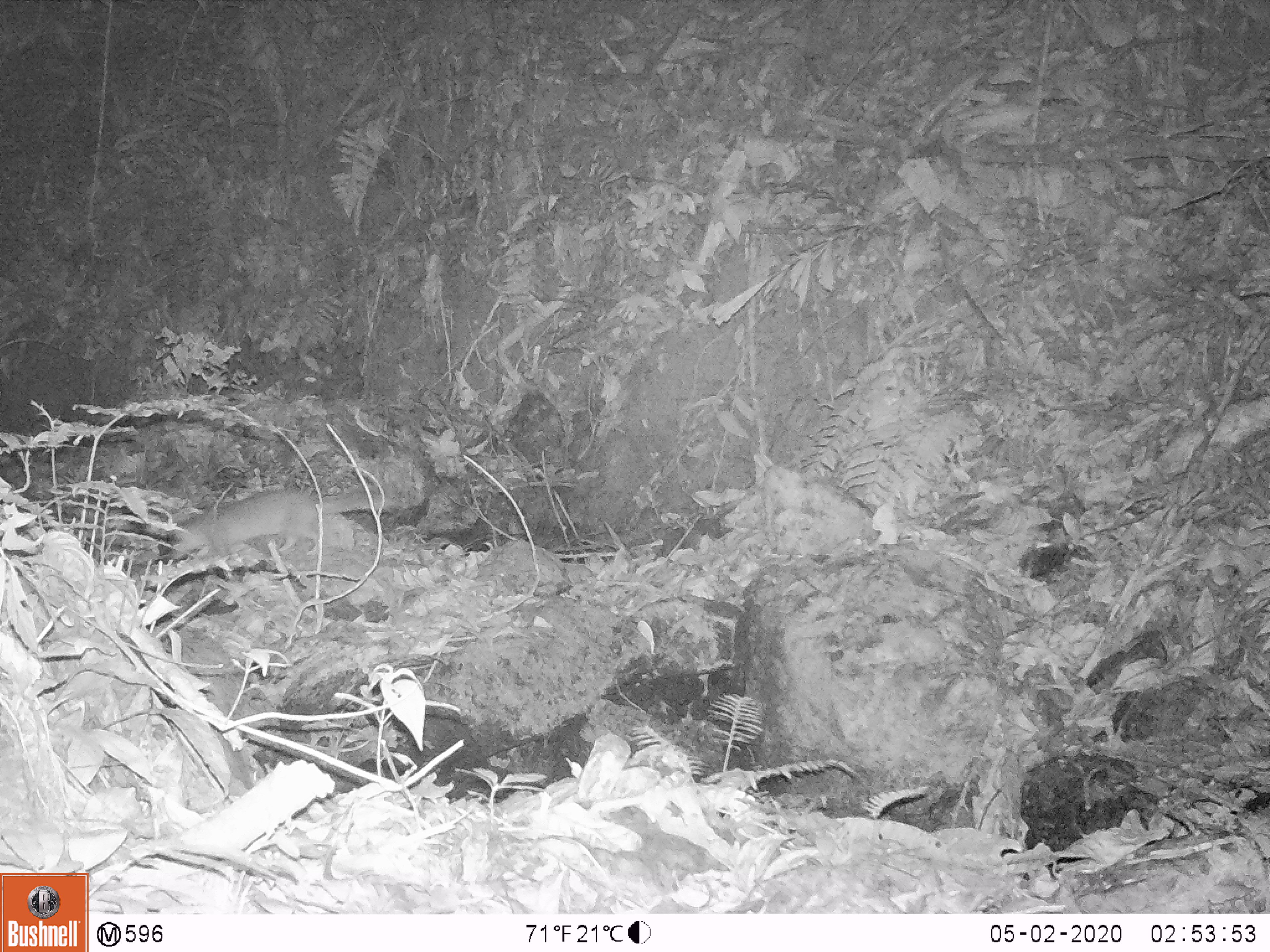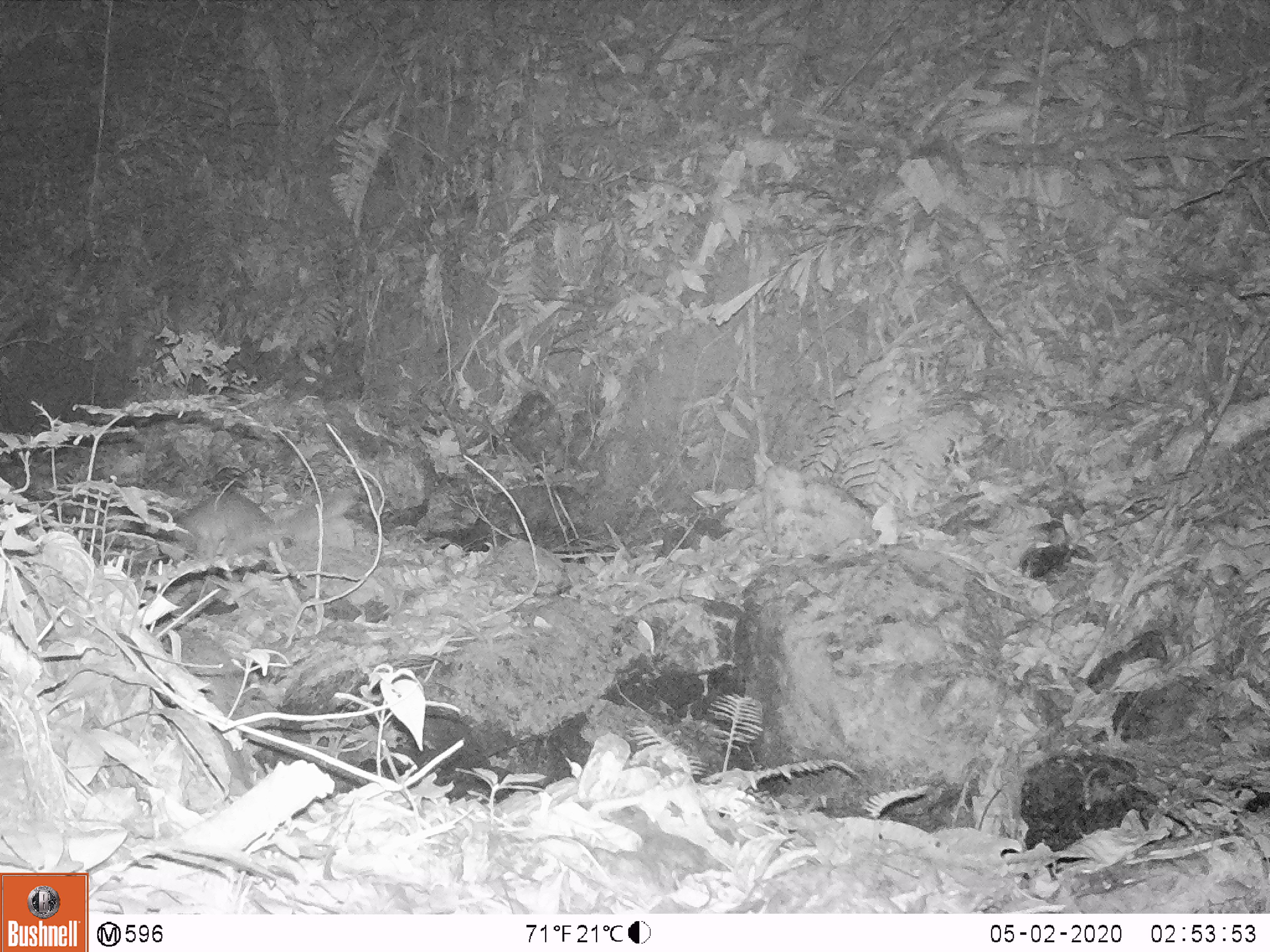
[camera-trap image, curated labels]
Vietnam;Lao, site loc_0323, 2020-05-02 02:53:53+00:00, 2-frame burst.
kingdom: Animalia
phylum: Chordata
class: Mammalia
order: Carnivora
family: Mustelidae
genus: Melogale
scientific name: Melogale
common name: ferret badger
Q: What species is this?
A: Ferret badger (Melogale).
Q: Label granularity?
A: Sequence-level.